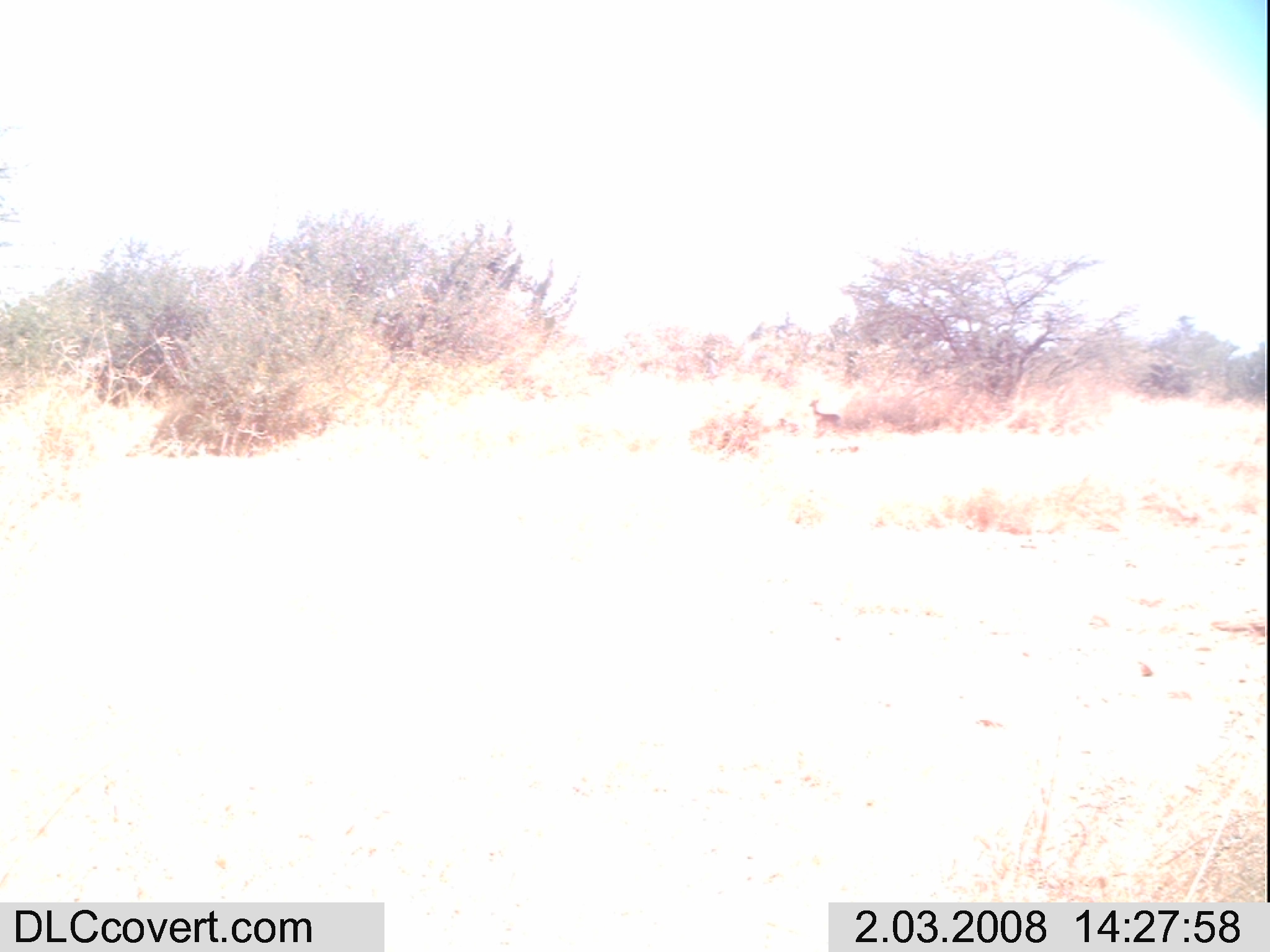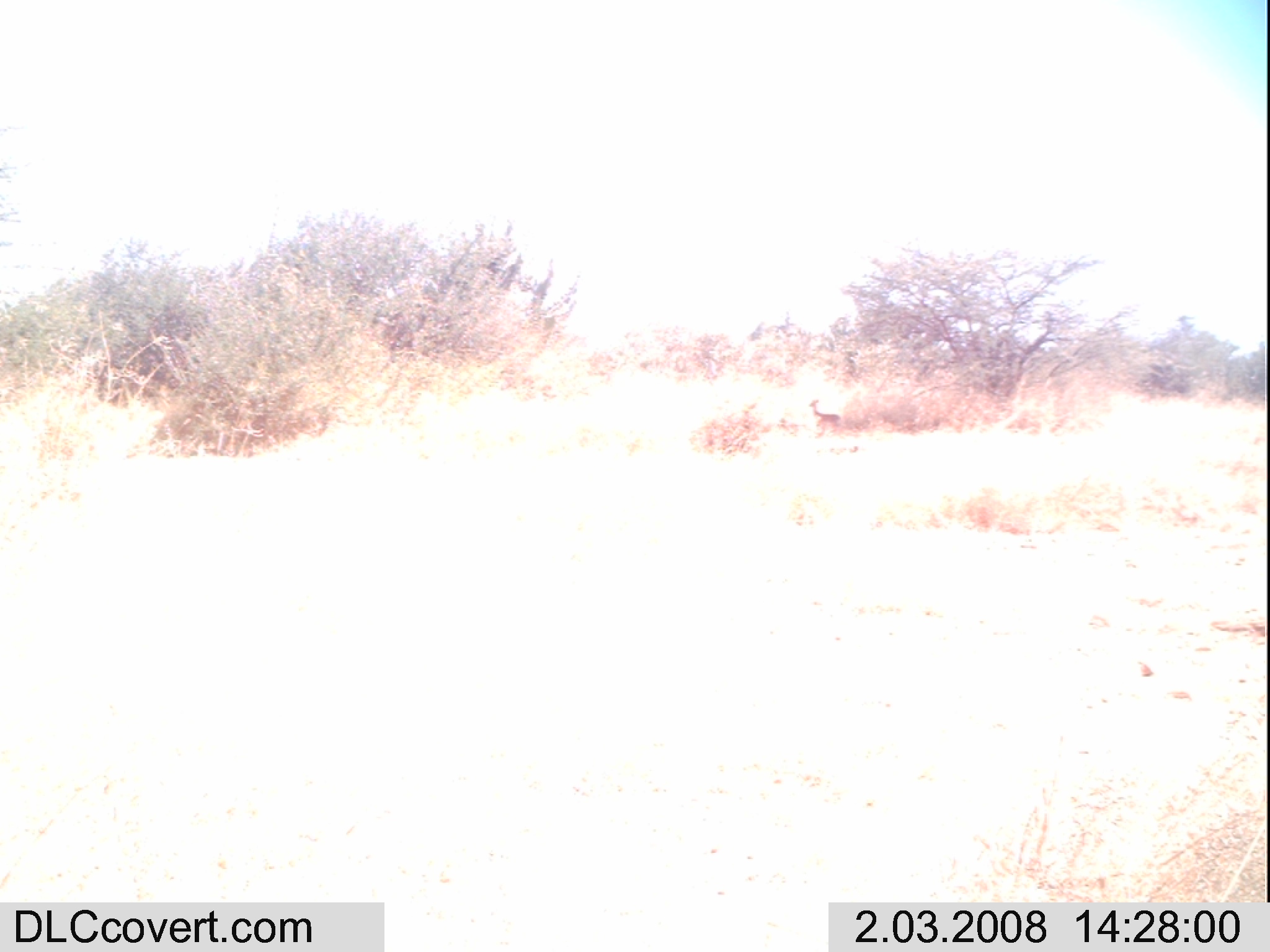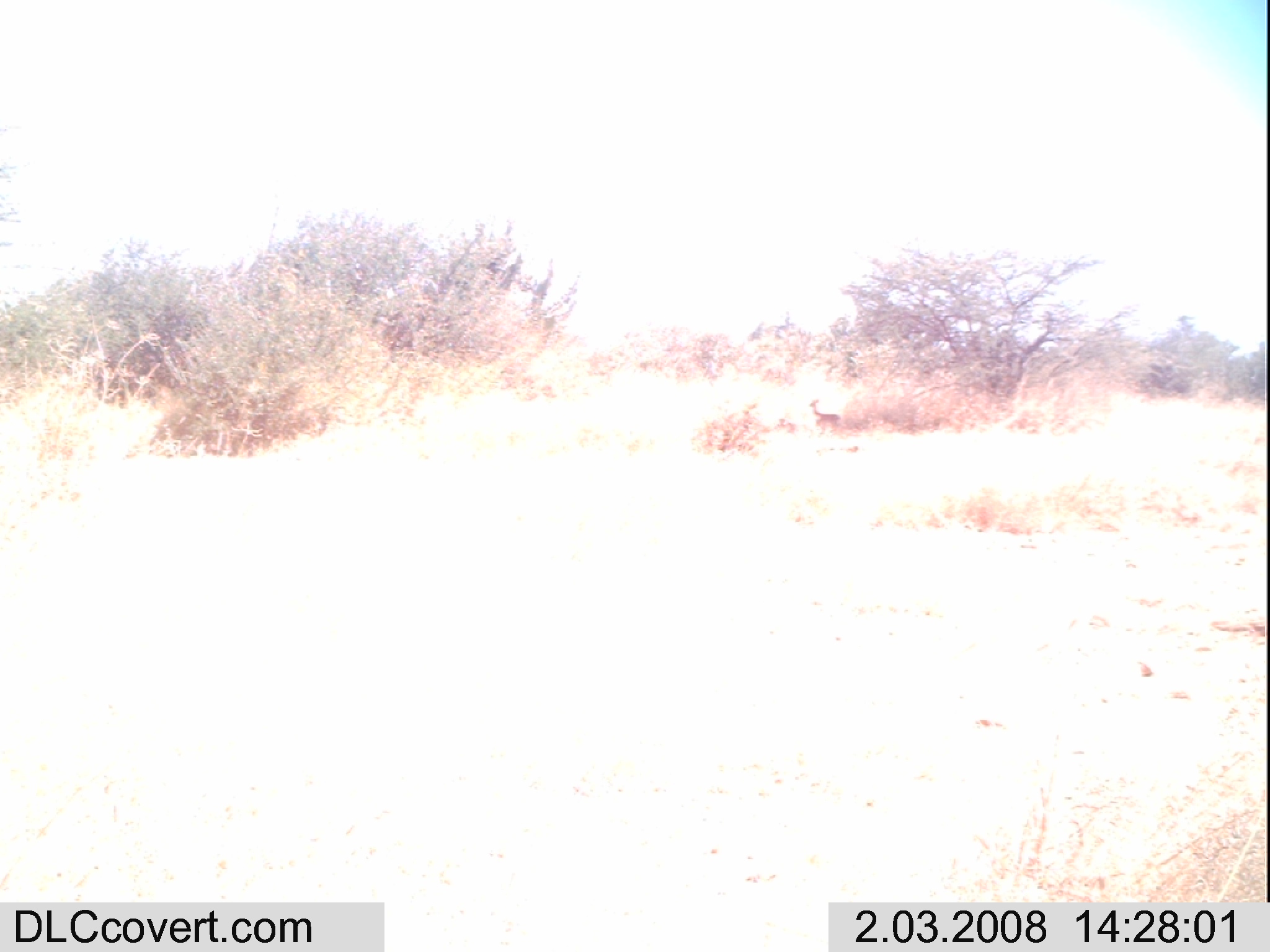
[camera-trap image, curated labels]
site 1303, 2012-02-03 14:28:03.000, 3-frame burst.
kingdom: Animalia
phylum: Chordata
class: Mammalia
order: Artiodactyla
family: Bovidae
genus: Madoqua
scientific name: Madoqua guentheri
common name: günther's dik-dik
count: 1